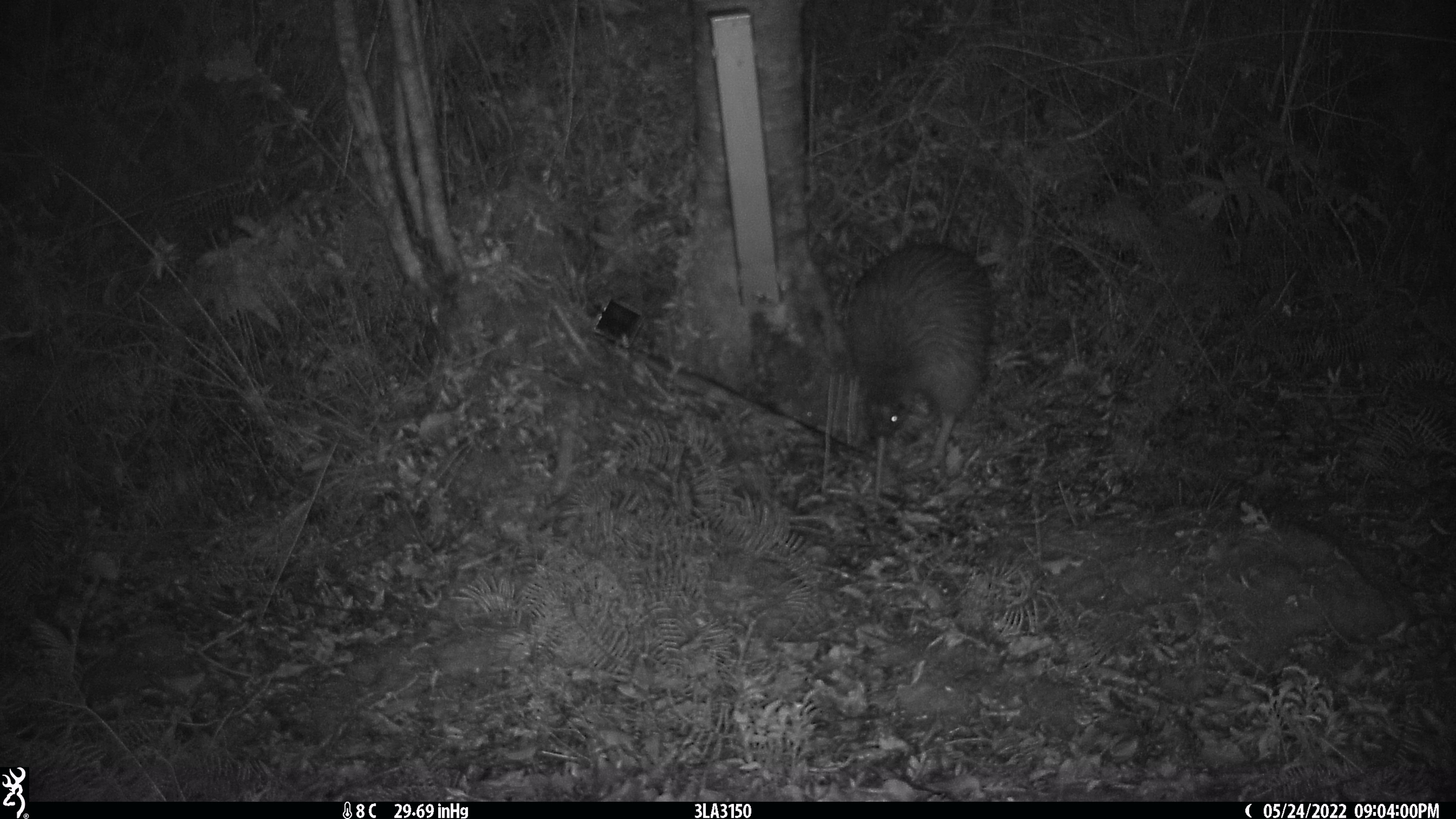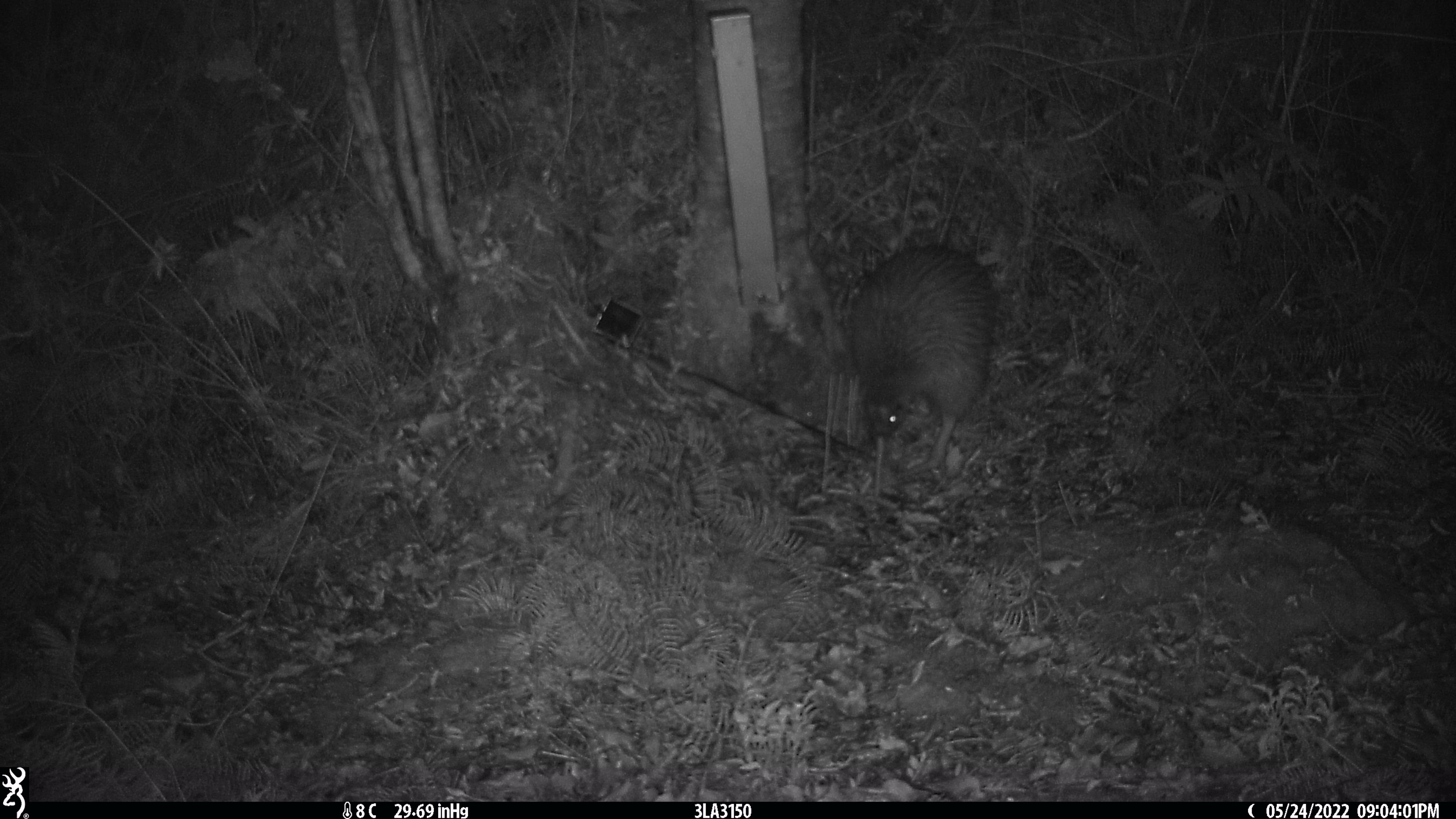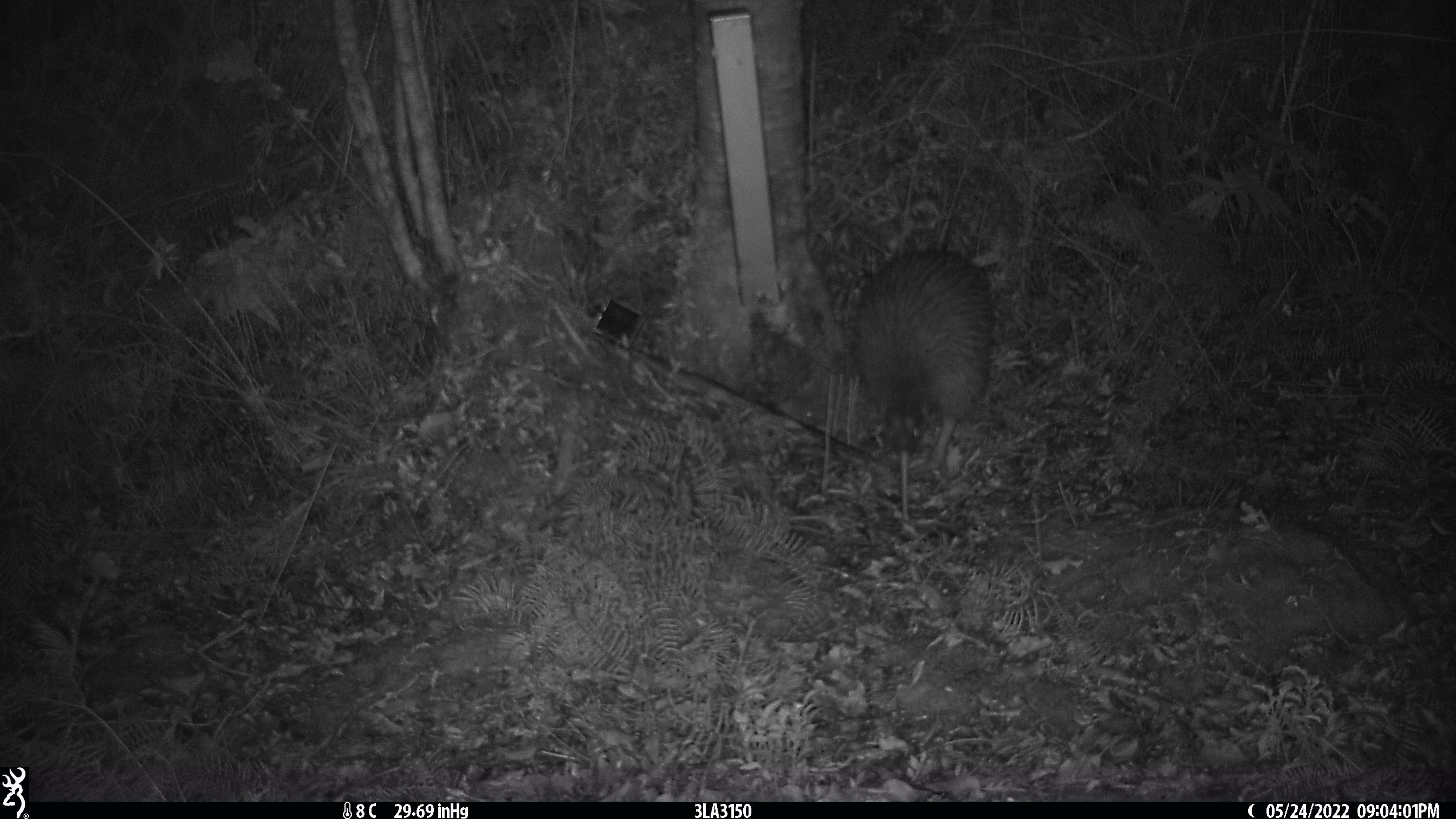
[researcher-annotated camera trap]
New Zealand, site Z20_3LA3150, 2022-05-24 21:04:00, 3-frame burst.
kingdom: Animalia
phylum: Chordata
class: Aves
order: Apterygiformes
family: Apterygidae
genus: Apteryx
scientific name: Apteryx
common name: kiwi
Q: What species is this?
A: Kiwi (Apteryx).